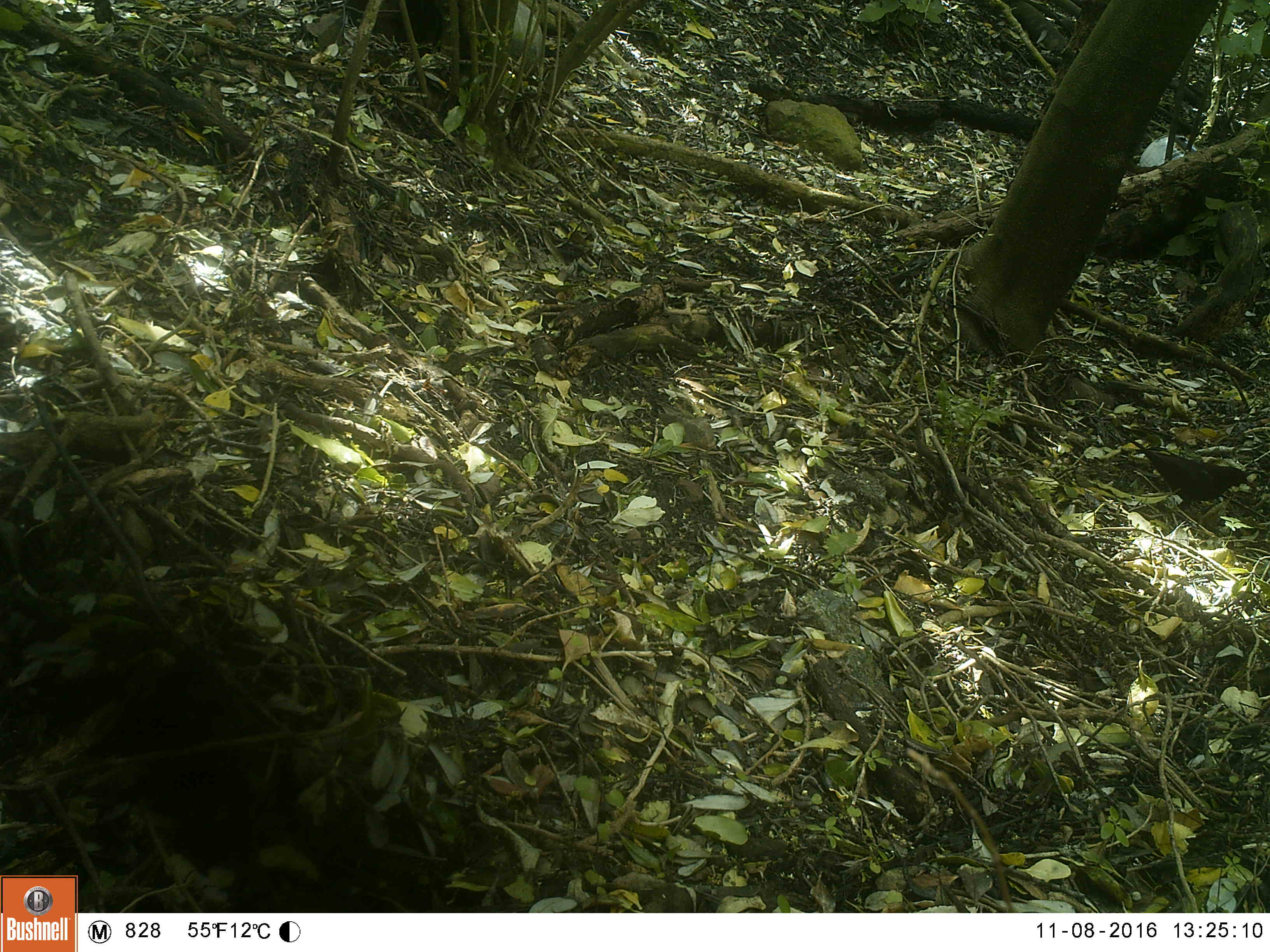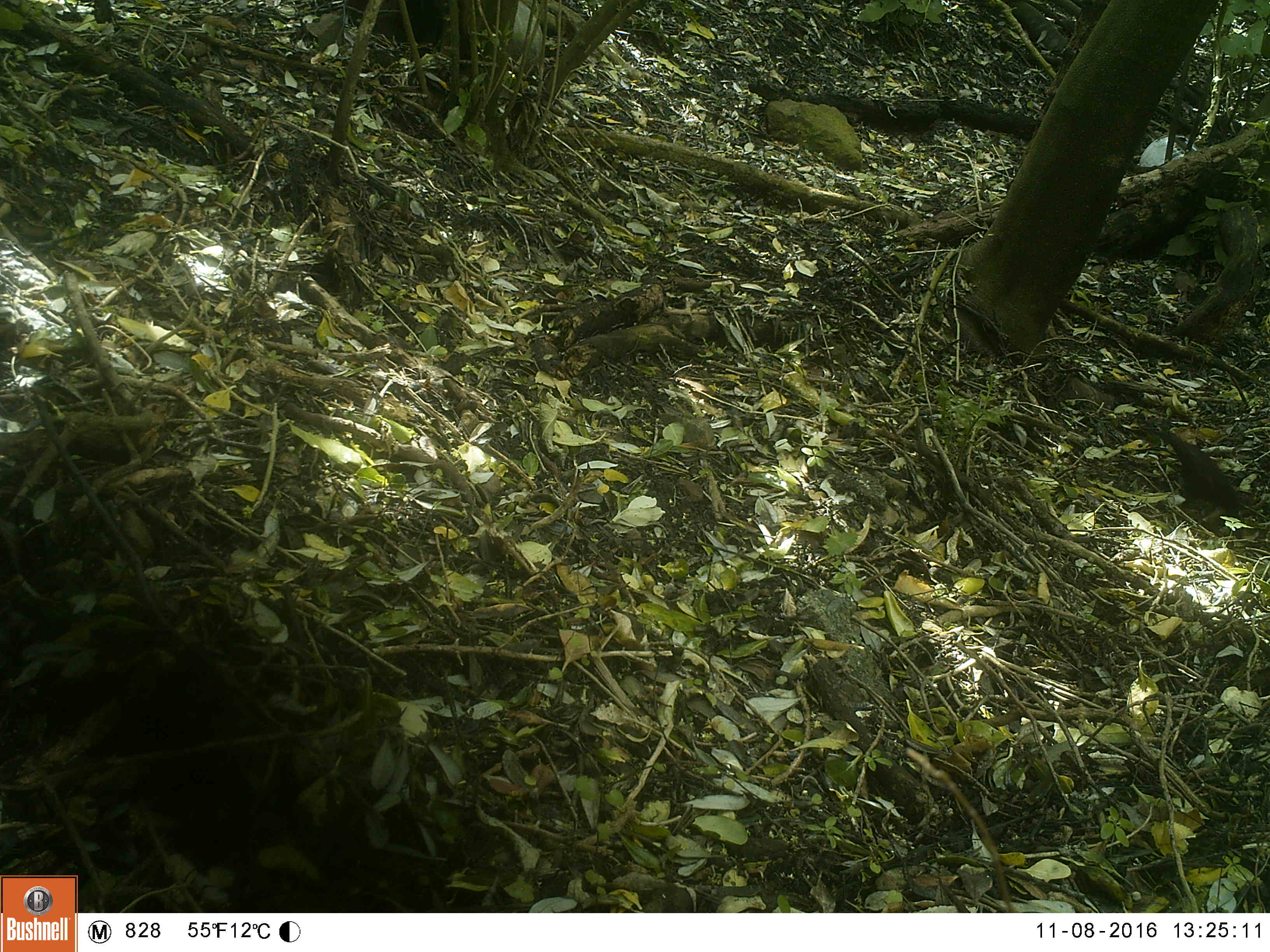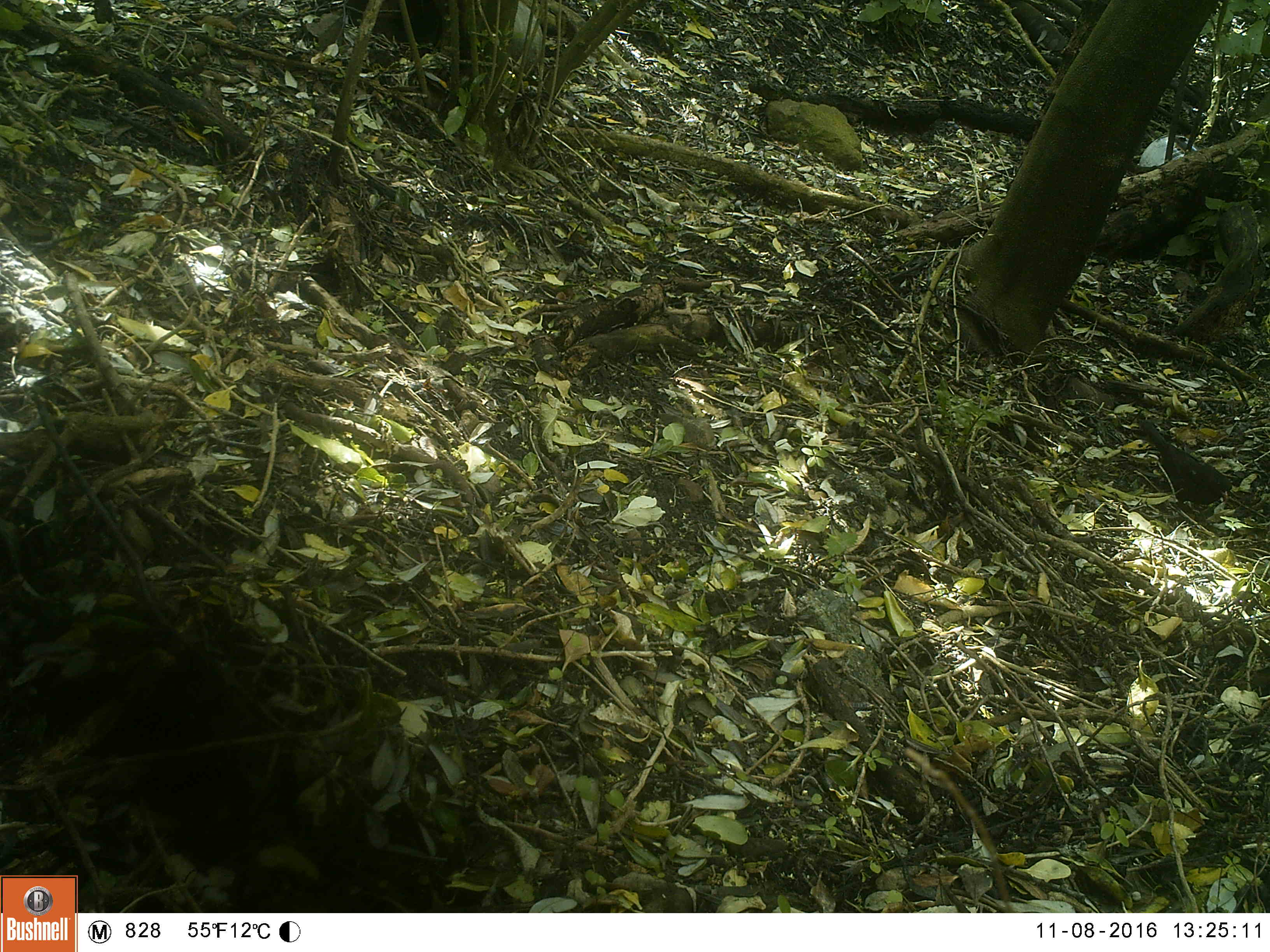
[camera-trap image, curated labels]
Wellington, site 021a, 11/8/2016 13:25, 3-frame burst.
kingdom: Animalia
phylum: Chordata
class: Aves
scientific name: Aves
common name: bird